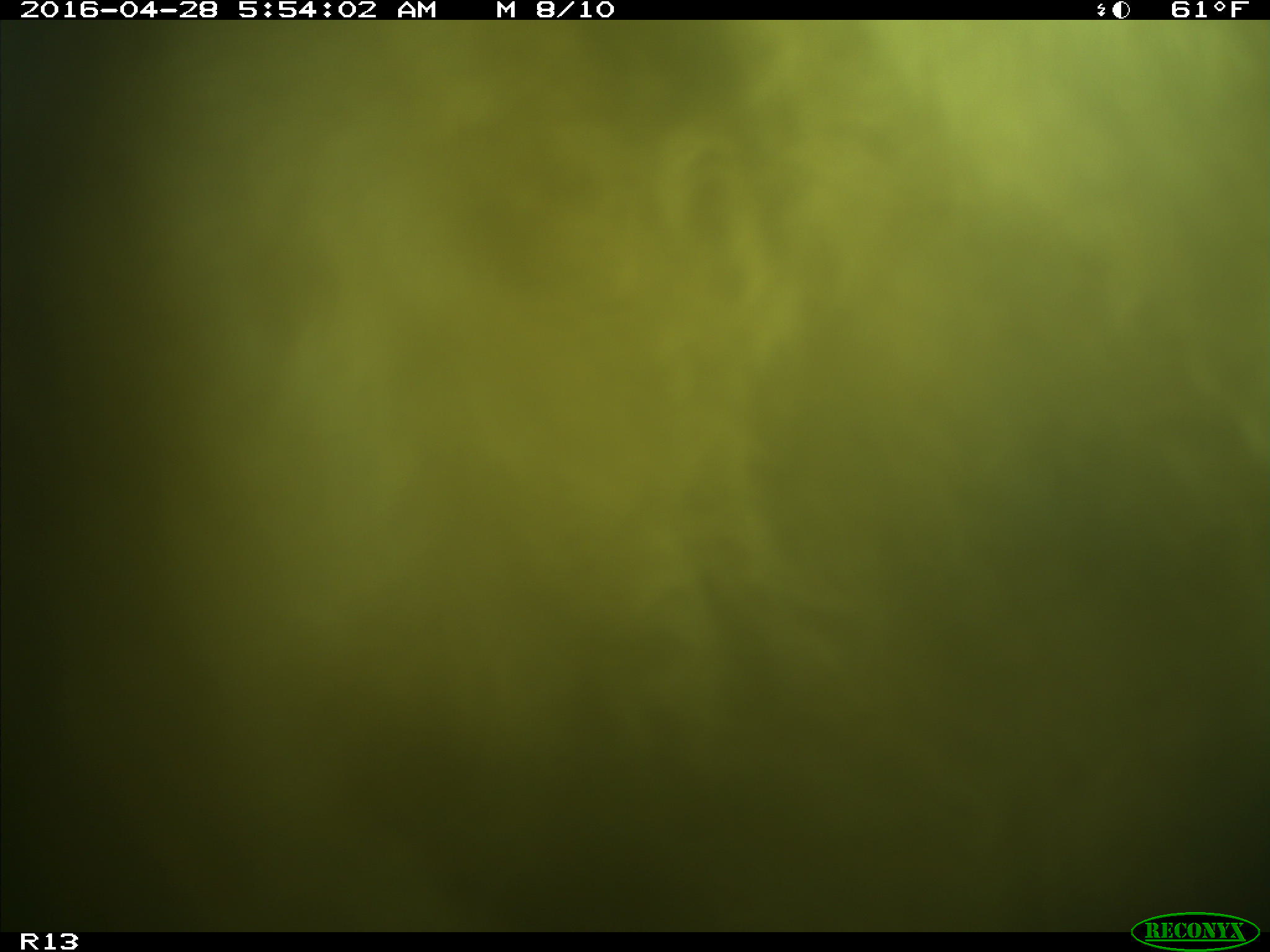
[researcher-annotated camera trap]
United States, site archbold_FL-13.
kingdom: Animalia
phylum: Chordata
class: Mammalia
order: Artiodactyla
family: Bovidae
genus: Bos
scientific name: Bos taurus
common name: domestic cow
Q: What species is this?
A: Bos taurus (domestic cow).